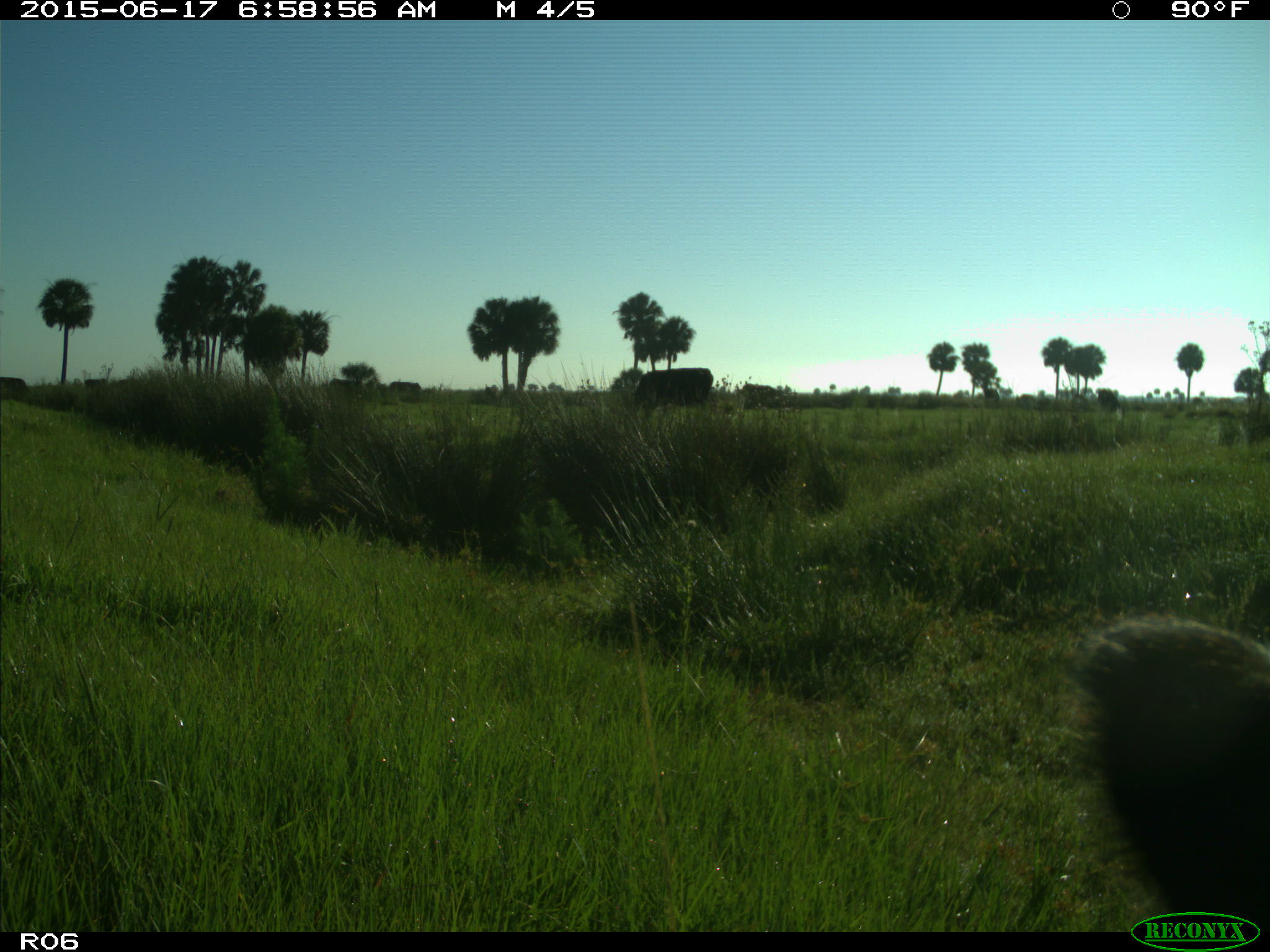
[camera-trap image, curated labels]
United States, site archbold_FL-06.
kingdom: Animalia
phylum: Chordata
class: Mammalia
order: Artiodactyla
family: Bovidae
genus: Bos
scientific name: Bos taurus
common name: domestic cow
Bos taurus (domestic cow).